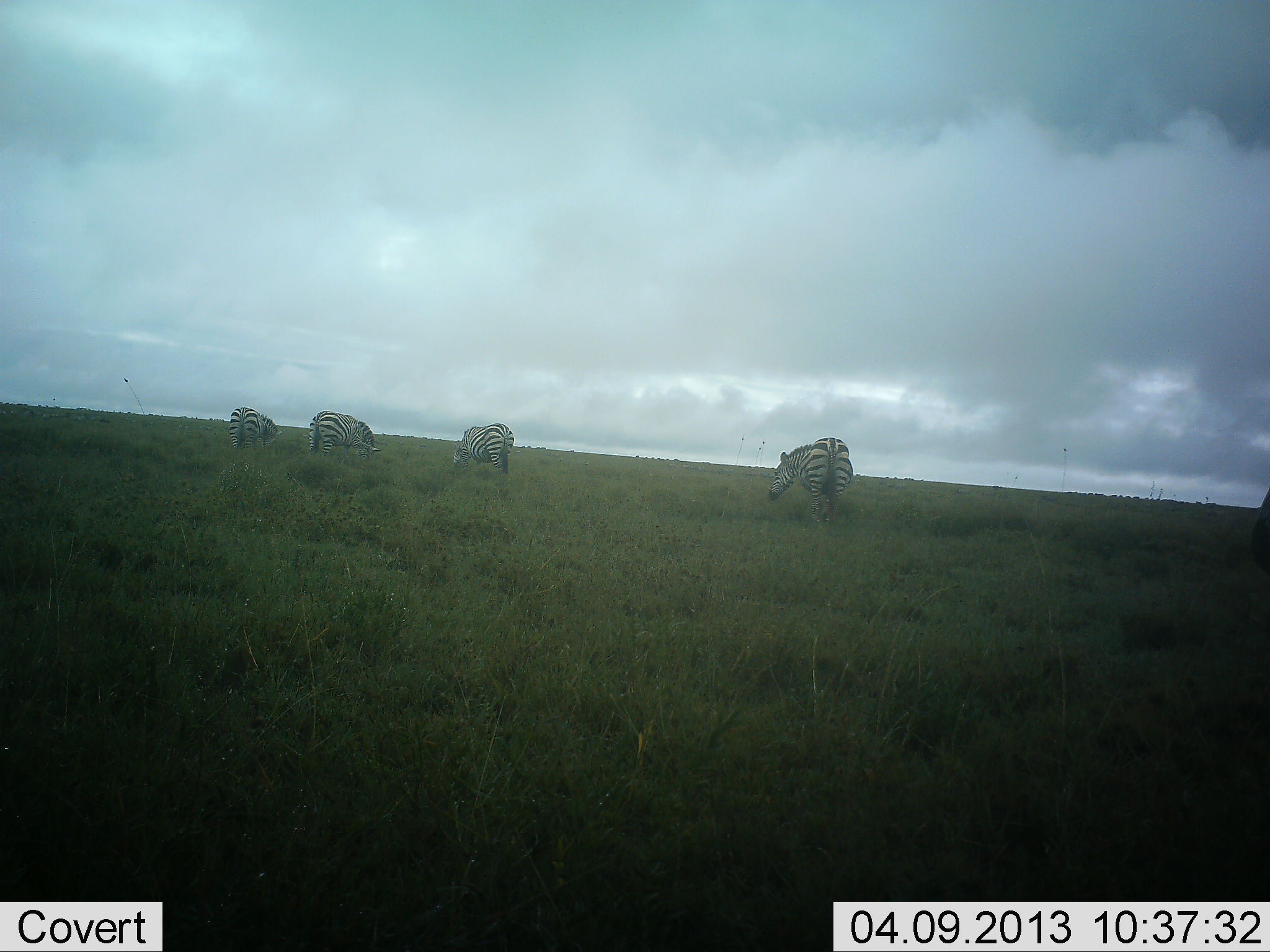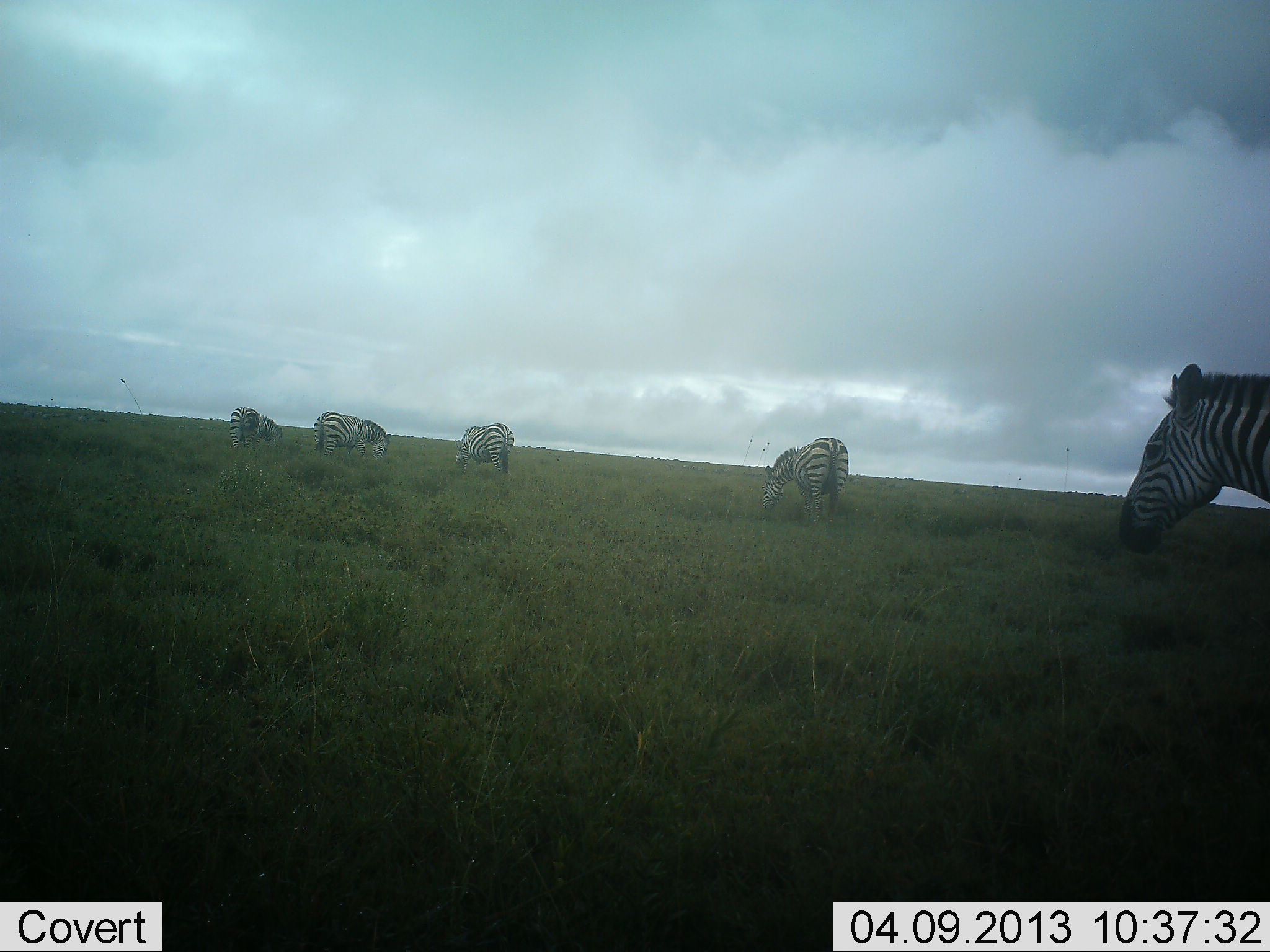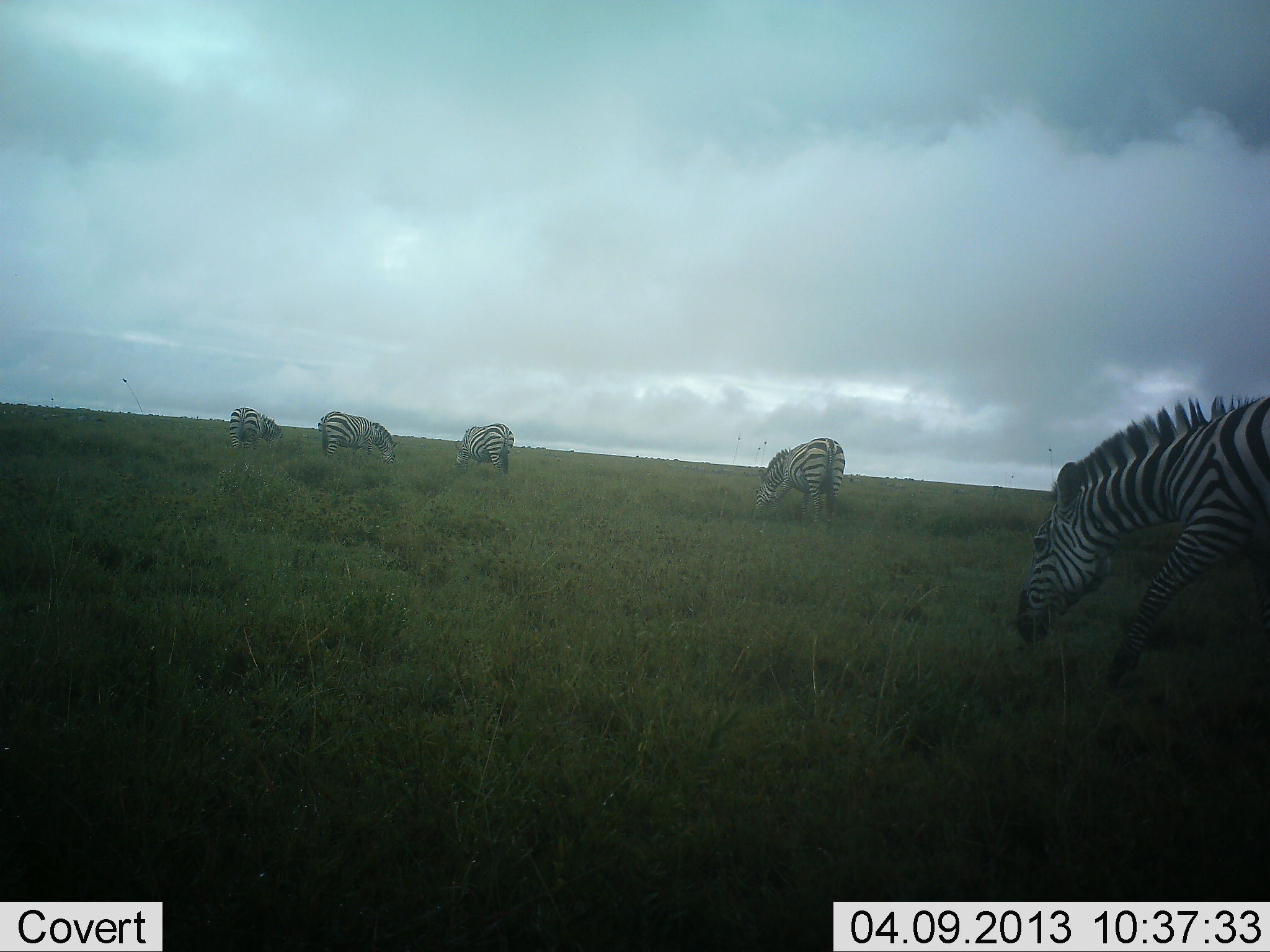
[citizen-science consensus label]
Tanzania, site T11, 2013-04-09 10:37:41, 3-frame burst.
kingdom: Animalia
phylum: Chordata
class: Mammalia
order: Perissodactyla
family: Equidae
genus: Equus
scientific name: Equus quagga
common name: plains zebra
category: zebra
Zebra (plains zebra) (Equus quagga), count 5. Behavior (volunteer vote fractions): standing 41%, resting 0%, moving 50%, interacting 0%. Young present (vote fraction): 0%. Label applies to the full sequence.